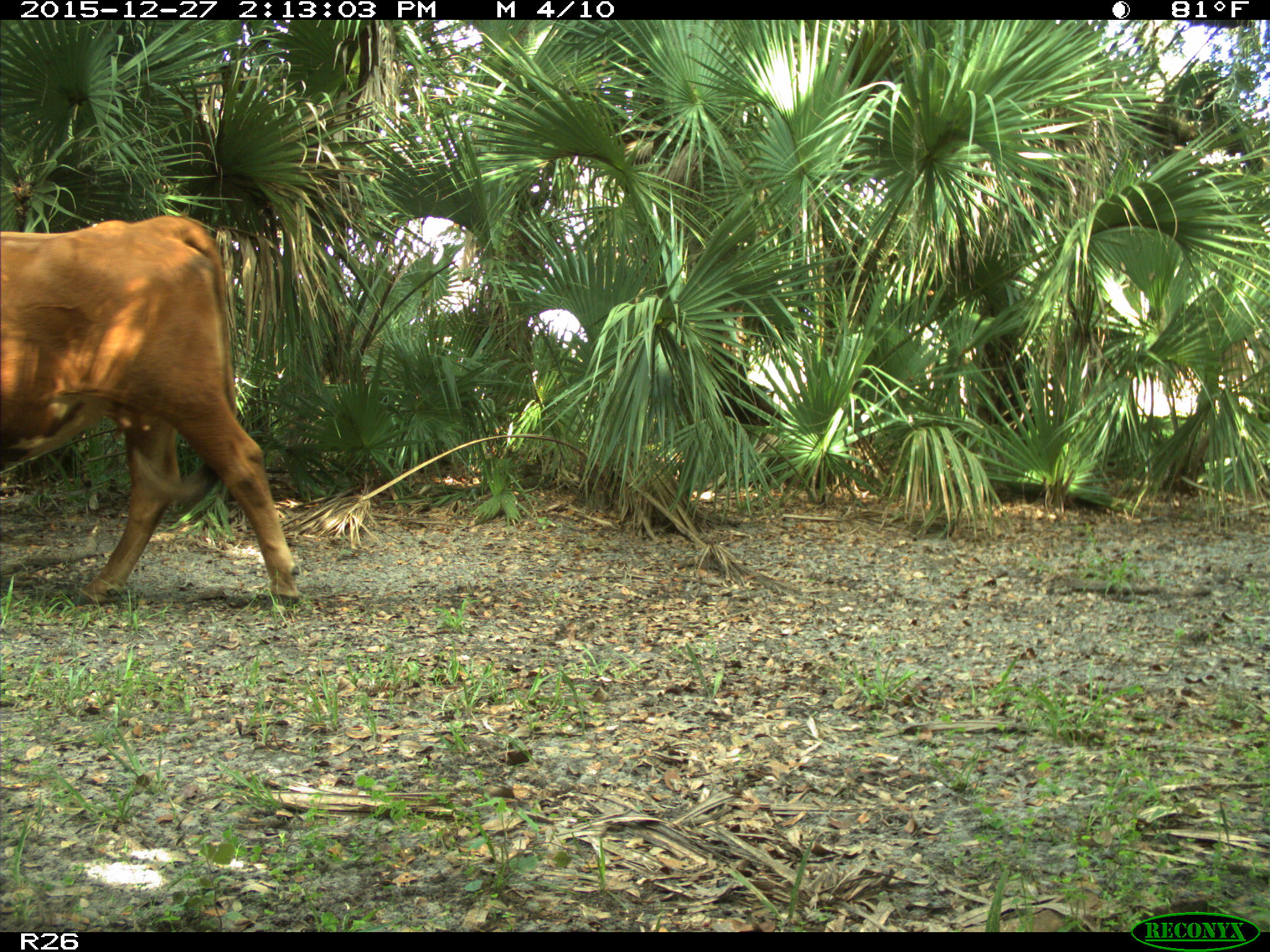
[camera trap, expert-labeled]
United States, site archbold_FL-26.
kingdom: Animalia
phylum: Chordata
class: Mammalia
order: Artiodactyla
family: Bovidae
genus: Bos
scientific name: Bos taurus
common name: domestic cow